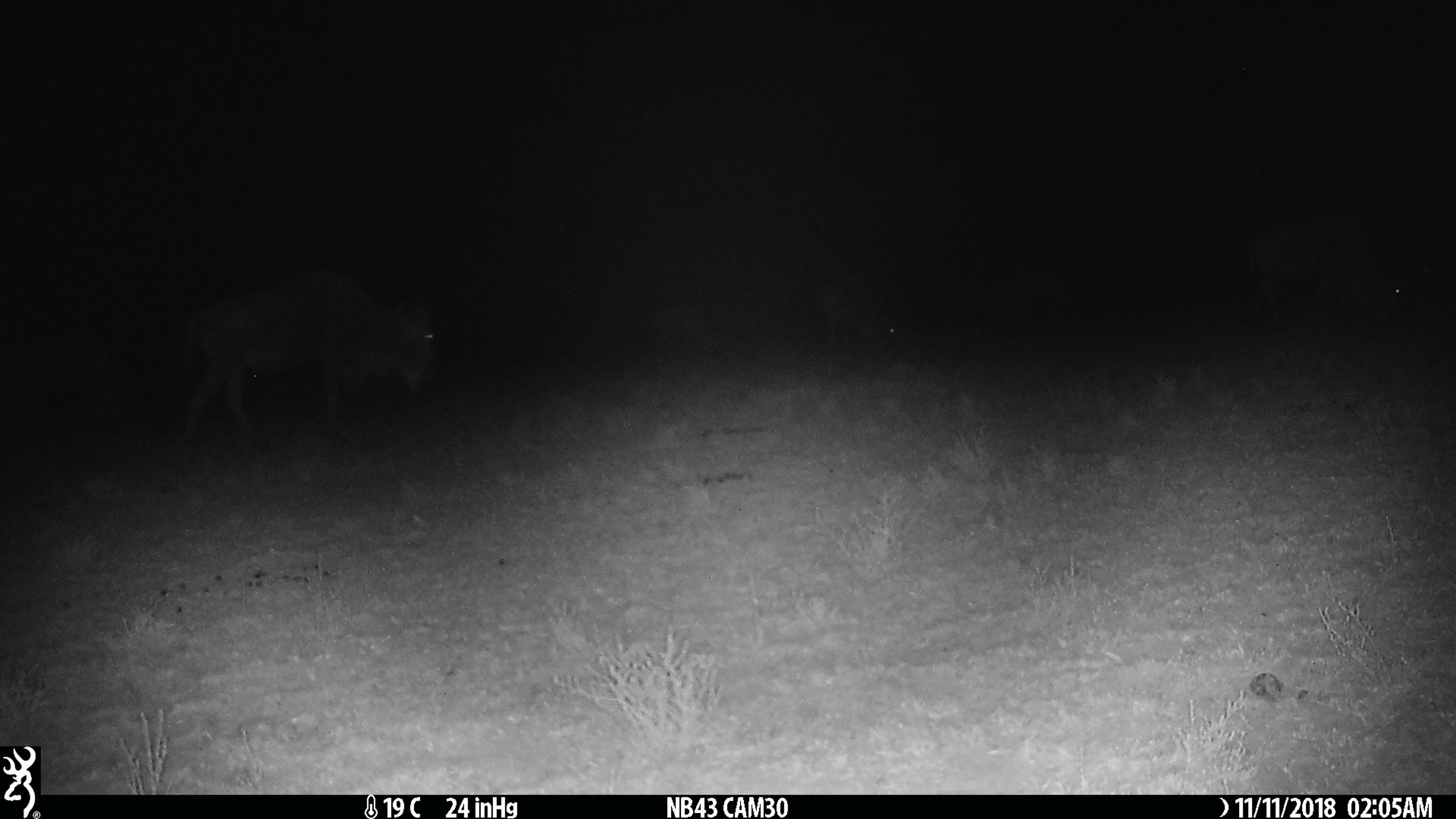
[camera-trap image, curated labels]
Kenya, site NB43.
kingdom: Animalia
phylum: Chordata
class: Mammalia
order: Artiodactyla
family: Bovidae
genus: Connochaetes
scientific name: Connochaetes taurinus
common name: blue wildebeest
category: wildebeest